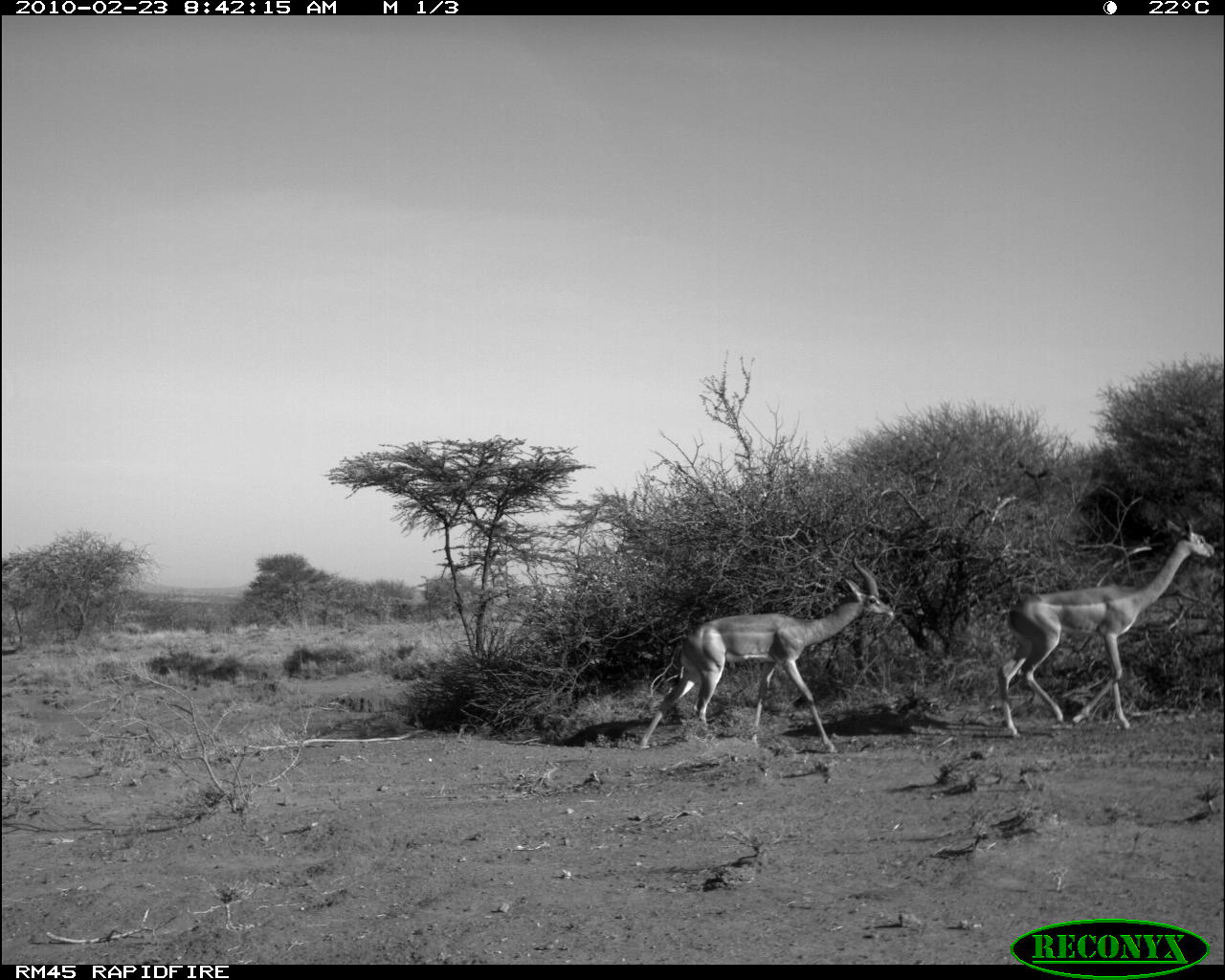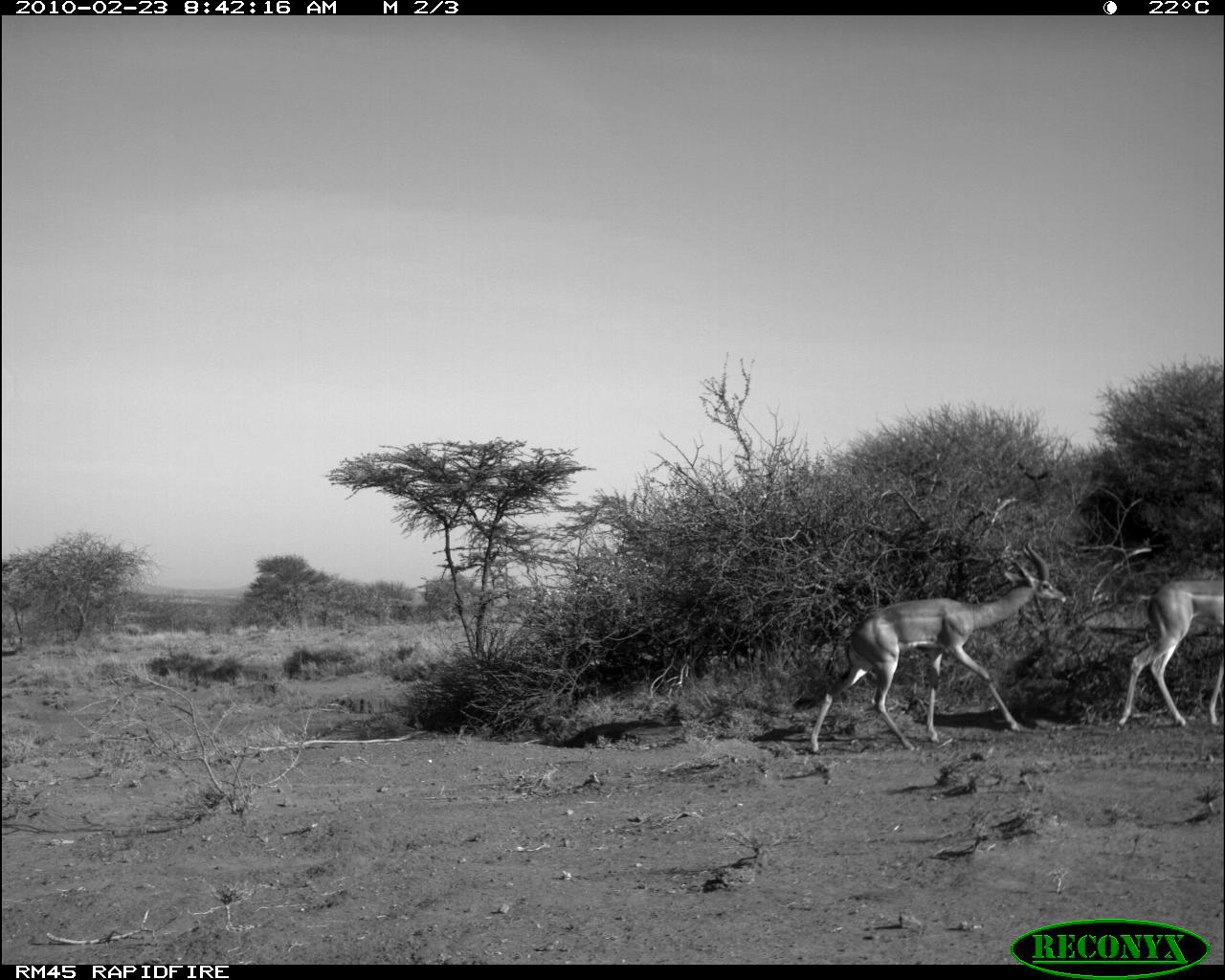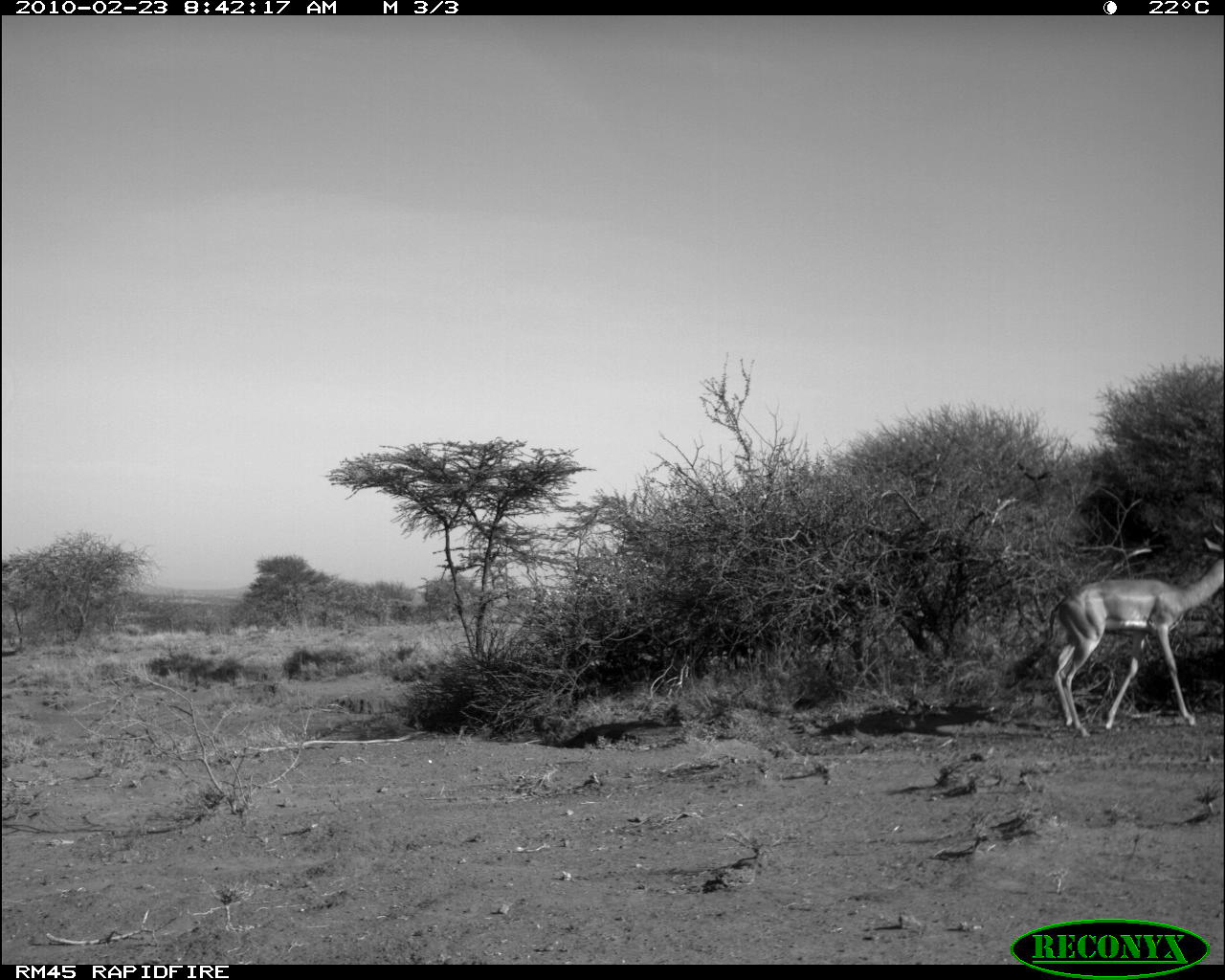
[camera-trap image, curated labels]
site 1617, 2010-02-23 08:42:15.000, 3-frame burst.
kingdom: Animalia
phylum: Chordata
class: Mammalia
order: Artiodactyla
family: Bovidae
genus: Litocranius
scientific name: Litocranius walleri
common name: gerenuk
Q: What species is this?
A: Litocranius walleri (gerenuk).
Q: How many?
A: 2.